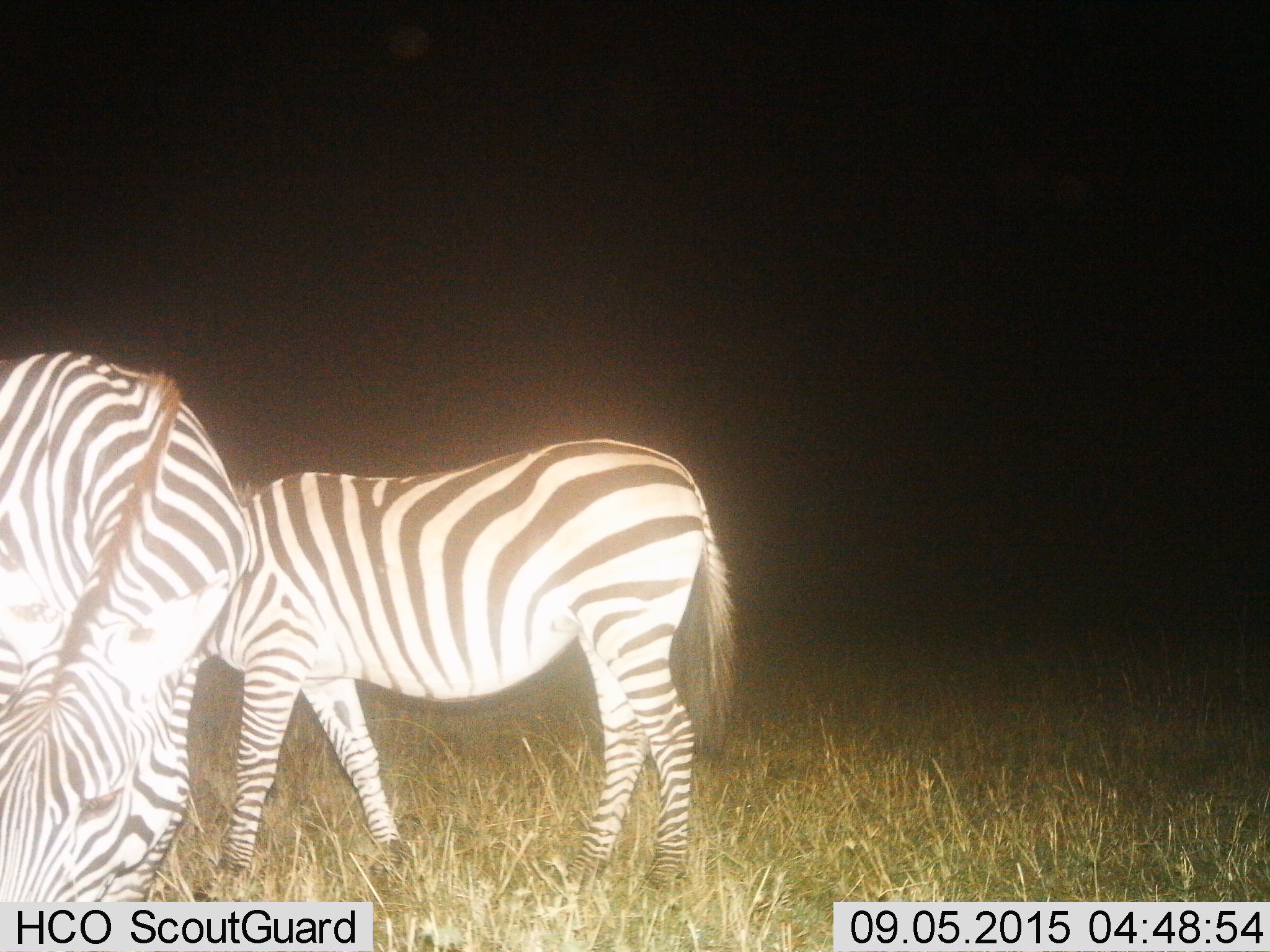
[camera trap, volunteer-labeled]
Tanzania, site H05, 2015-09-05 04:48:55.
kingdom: Animalia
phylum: Chordata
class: Mammalia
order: Perissodactyla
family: Equidae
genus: Equus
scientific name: Equus quagga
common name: plains zebra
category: zebra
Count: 2.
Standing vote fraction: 40%.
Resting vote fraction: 0%.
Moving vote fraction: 10%.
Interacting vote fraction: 0%.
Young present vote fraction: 0%.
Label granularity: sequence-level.